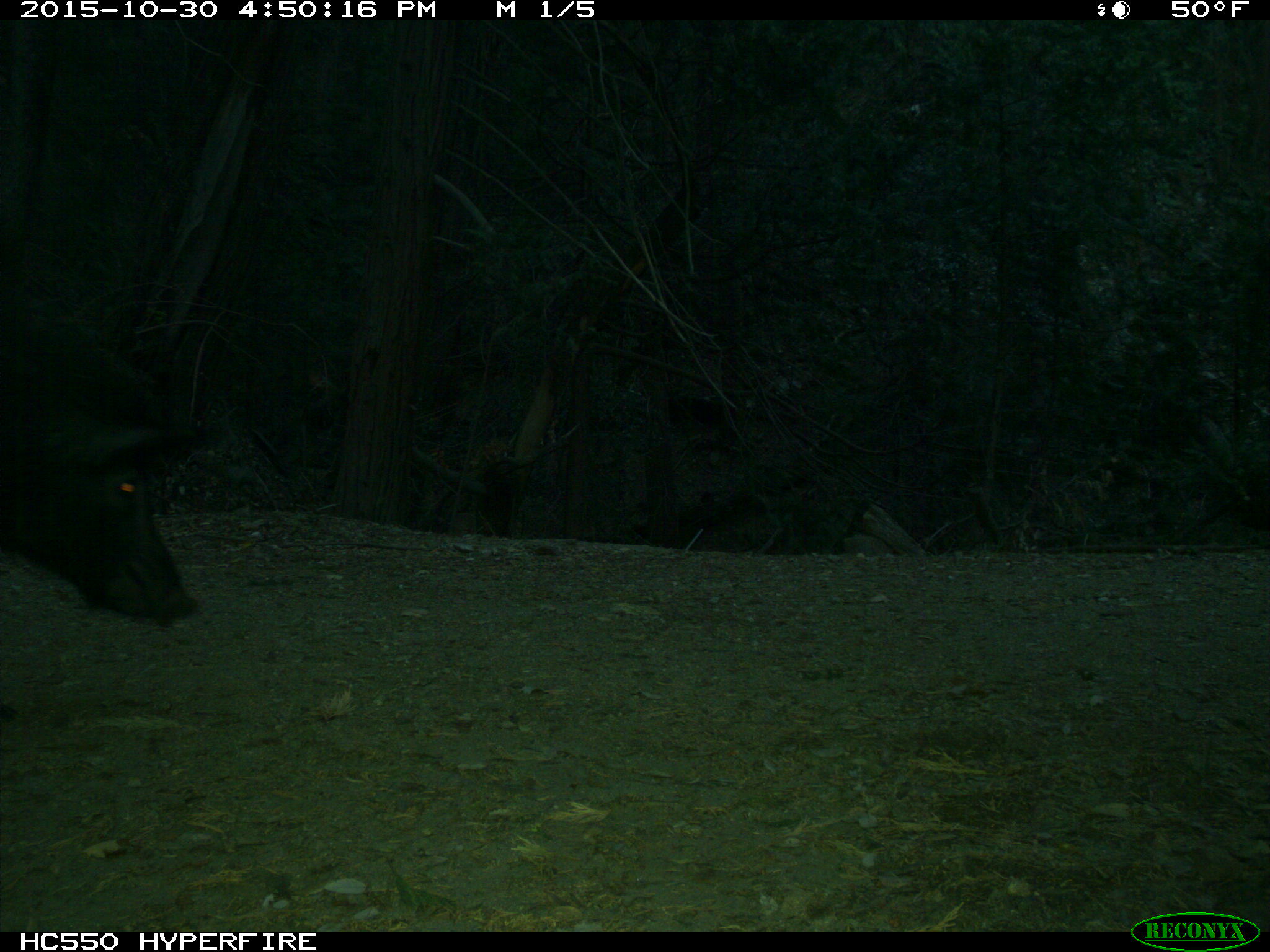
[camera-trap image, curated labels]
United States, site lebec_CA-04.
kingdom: Animalia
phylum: Chordata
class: Mammalia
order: Artiodactyla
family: Suidae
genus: Sus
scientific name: Sus scrofa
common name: wild boar